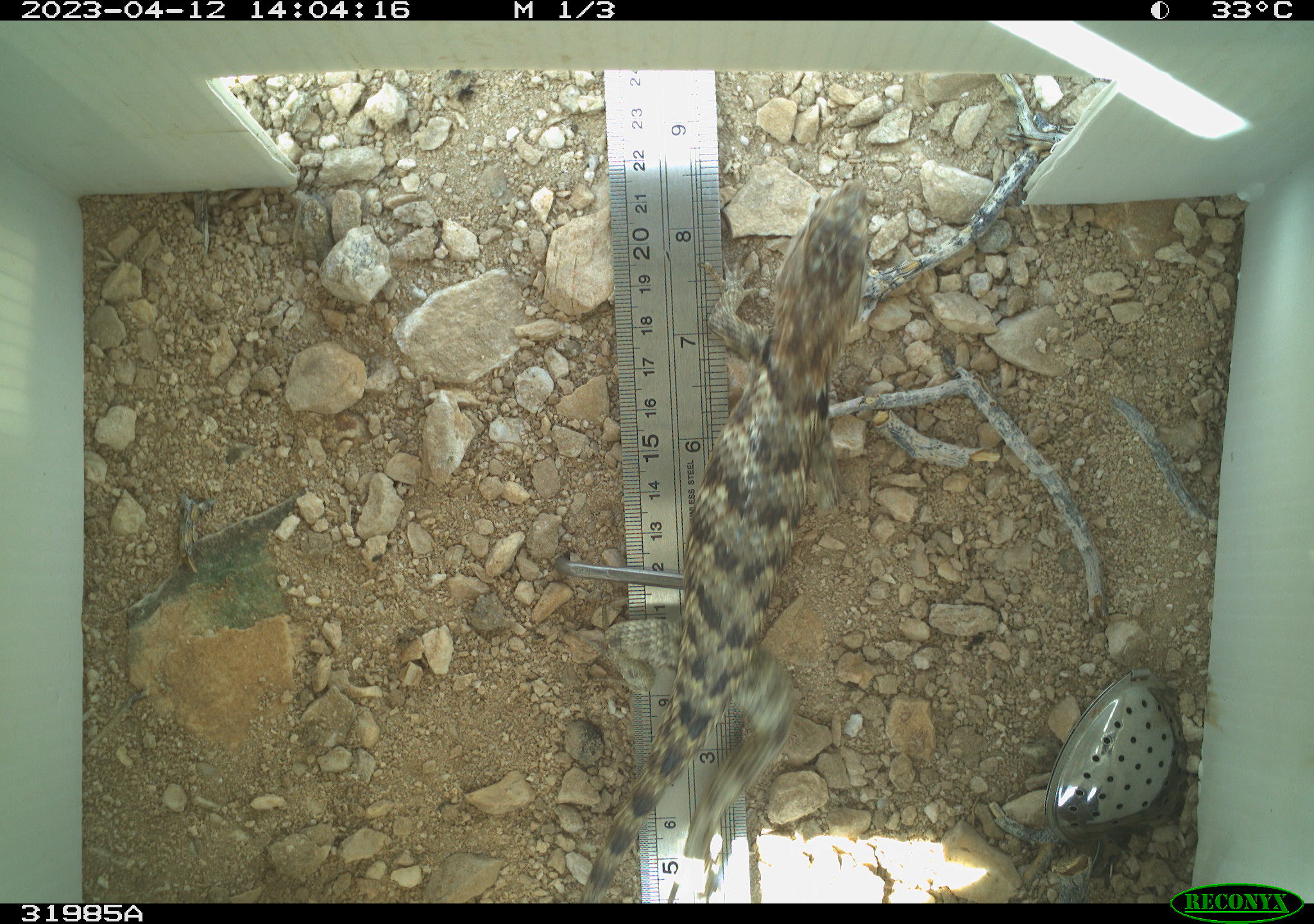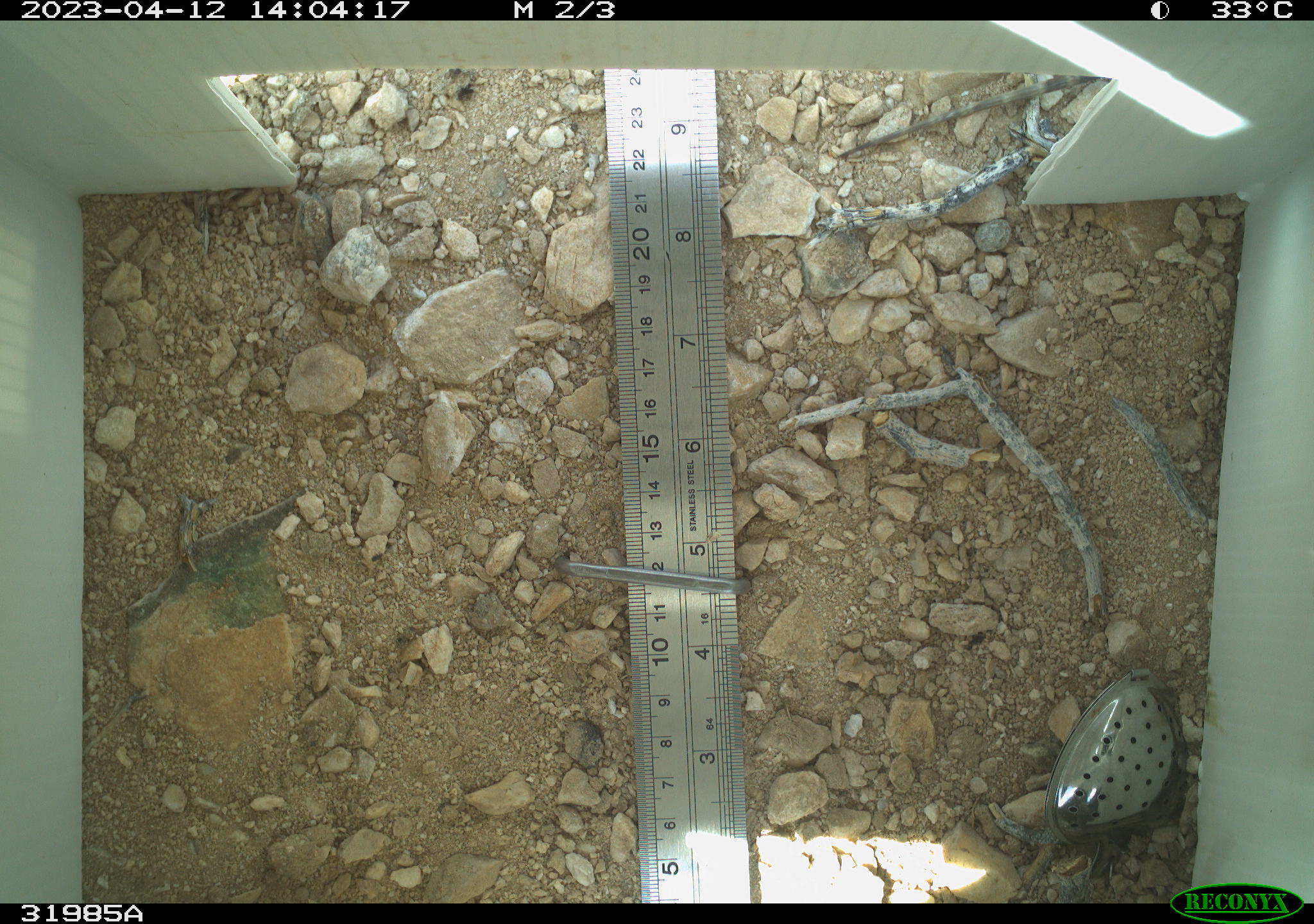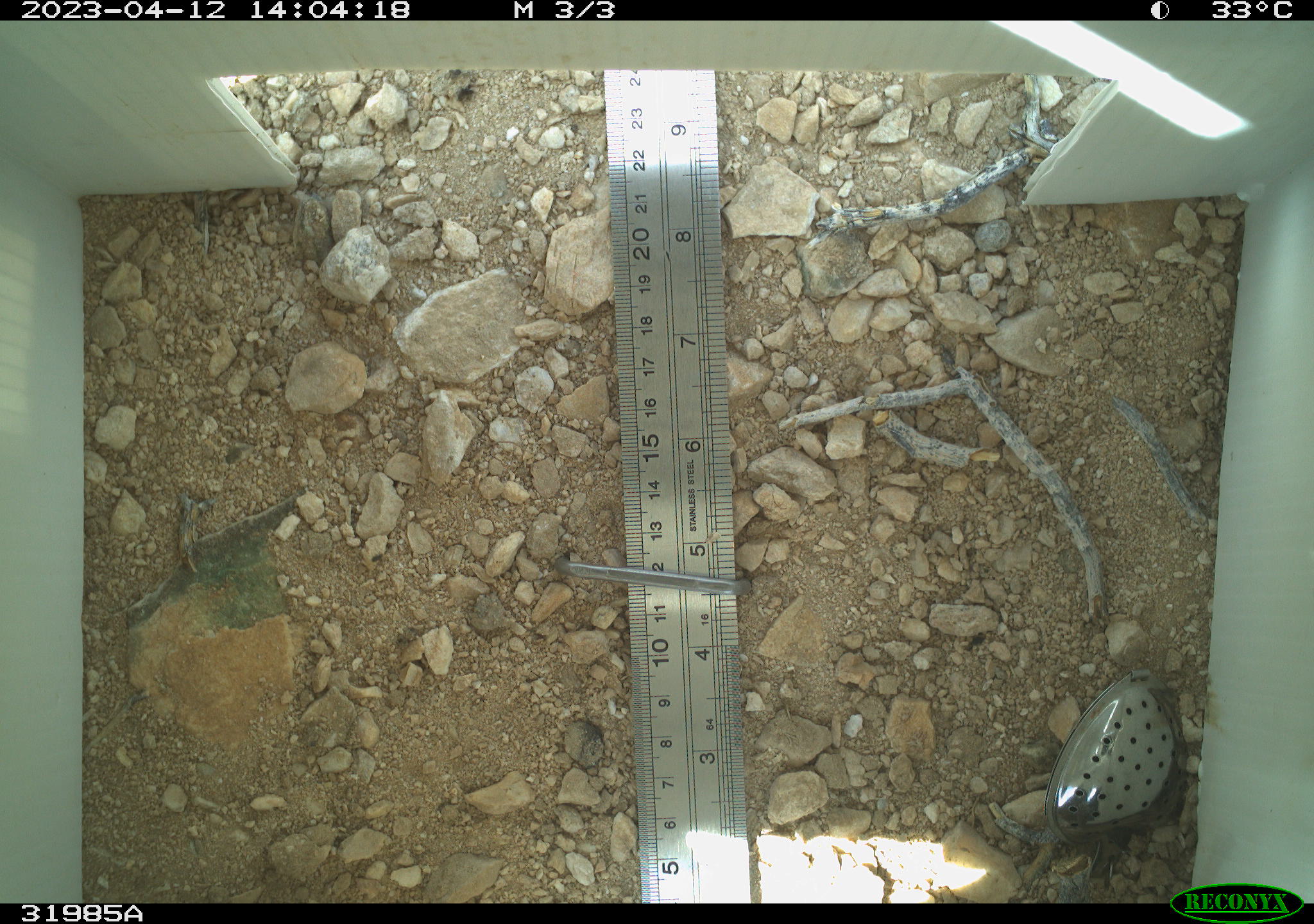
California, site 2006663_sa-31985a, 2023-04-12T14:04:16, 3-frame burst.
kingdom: Animalia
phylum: Chordata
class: Reptilia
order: Squamata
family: Phrynosomatidae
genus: Sceloporus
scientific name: Sceloporus uniformis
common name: yellow-backed spiny lizard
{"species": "yellow-backed spiny lizard (Sceloporus uniformis)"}